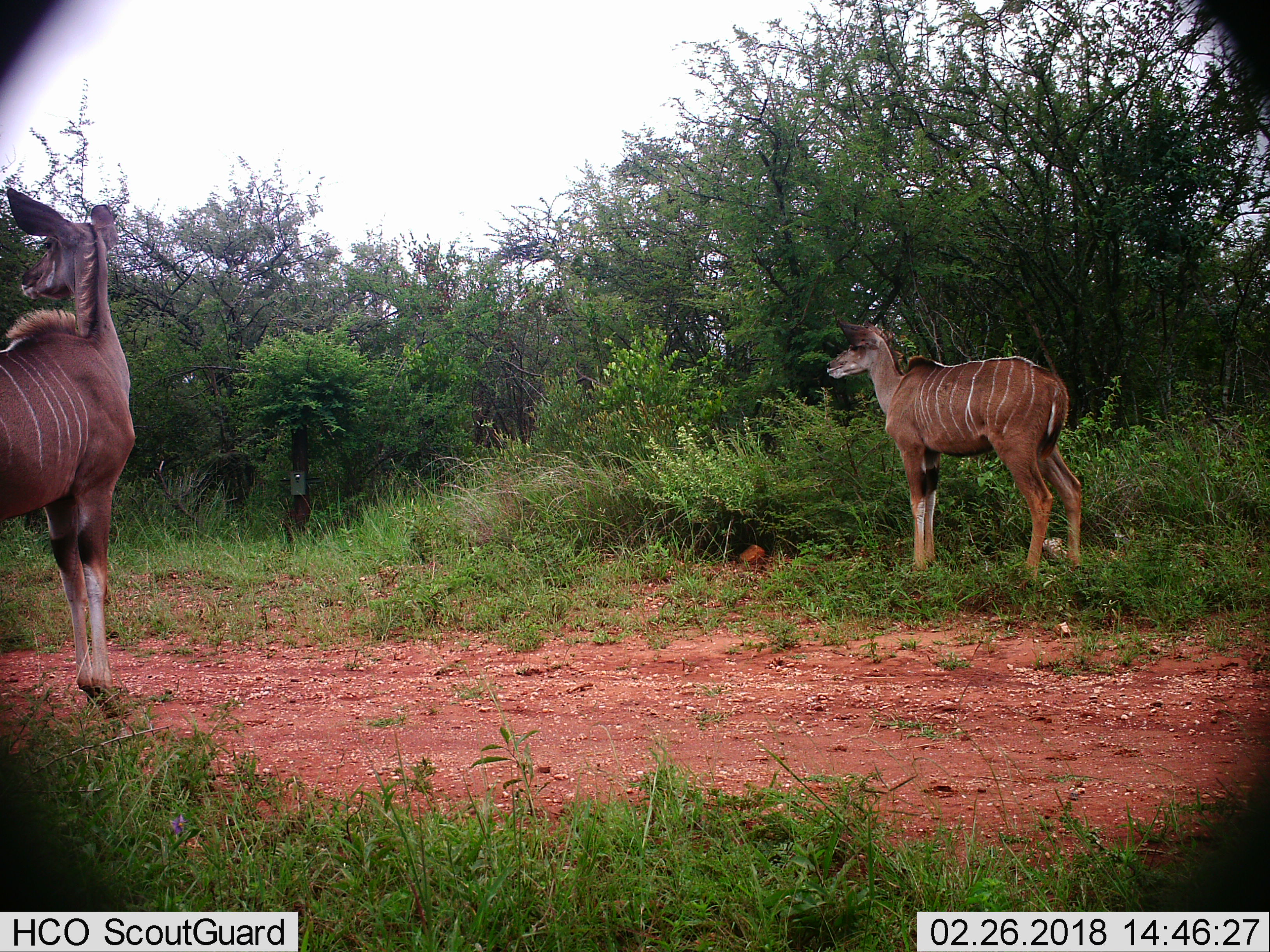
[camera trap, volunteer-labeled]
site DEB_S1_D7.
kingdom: Animalia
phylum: Chordata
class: Mammalia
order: Artiodactyla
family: Bovidae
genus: Tragelaphus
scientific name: Tragelaphus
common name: kudu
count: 2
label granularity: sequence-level